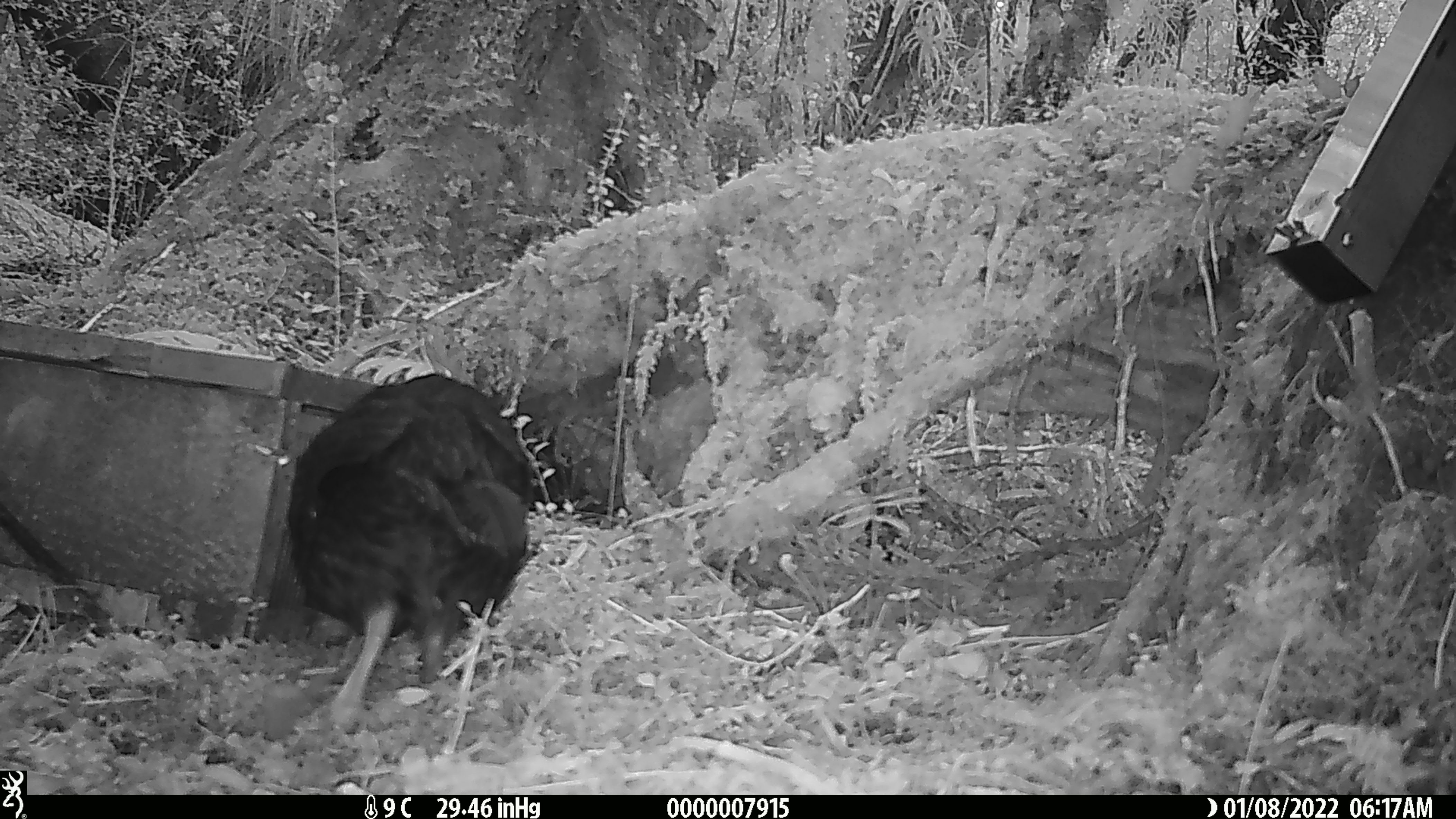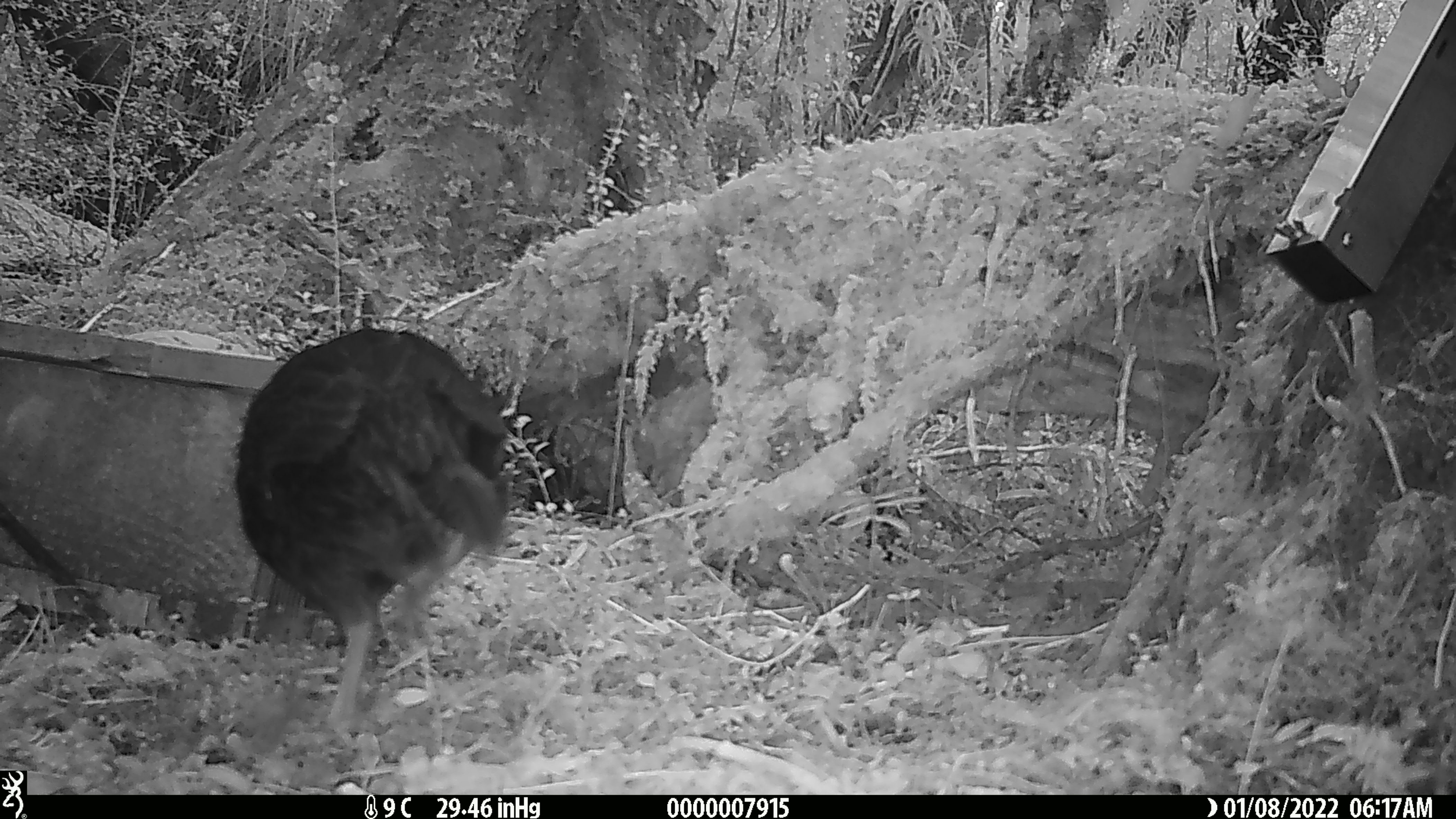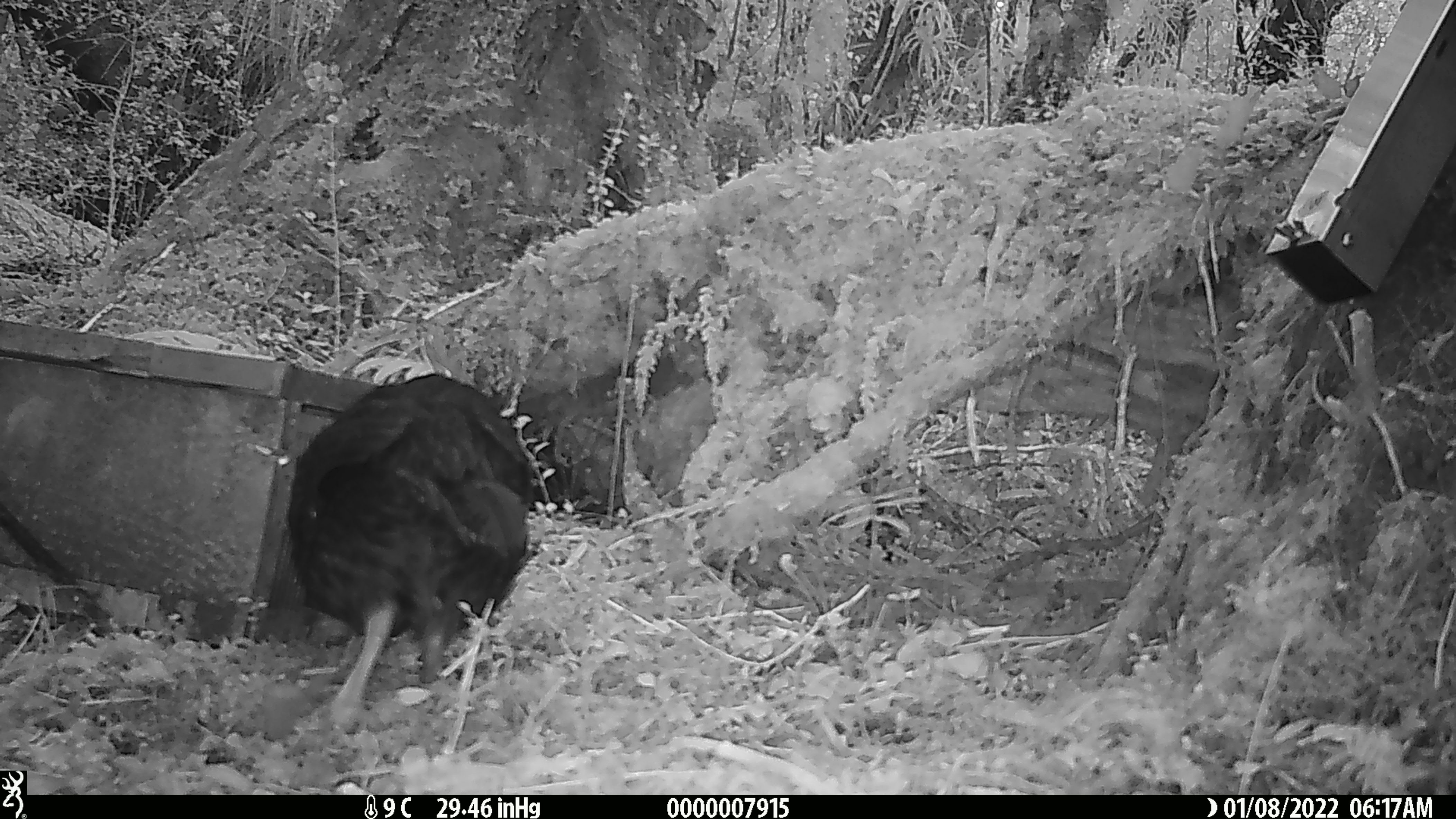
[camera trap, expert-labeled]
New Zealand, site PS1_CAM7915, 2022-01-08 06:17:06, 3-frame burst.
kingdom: Animalia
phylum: Chordata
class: Aves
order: Gruiformes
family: Rallidae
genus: Gallirallus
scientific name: Gallirallus australis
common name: weka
Weka (Gallirallus australis).